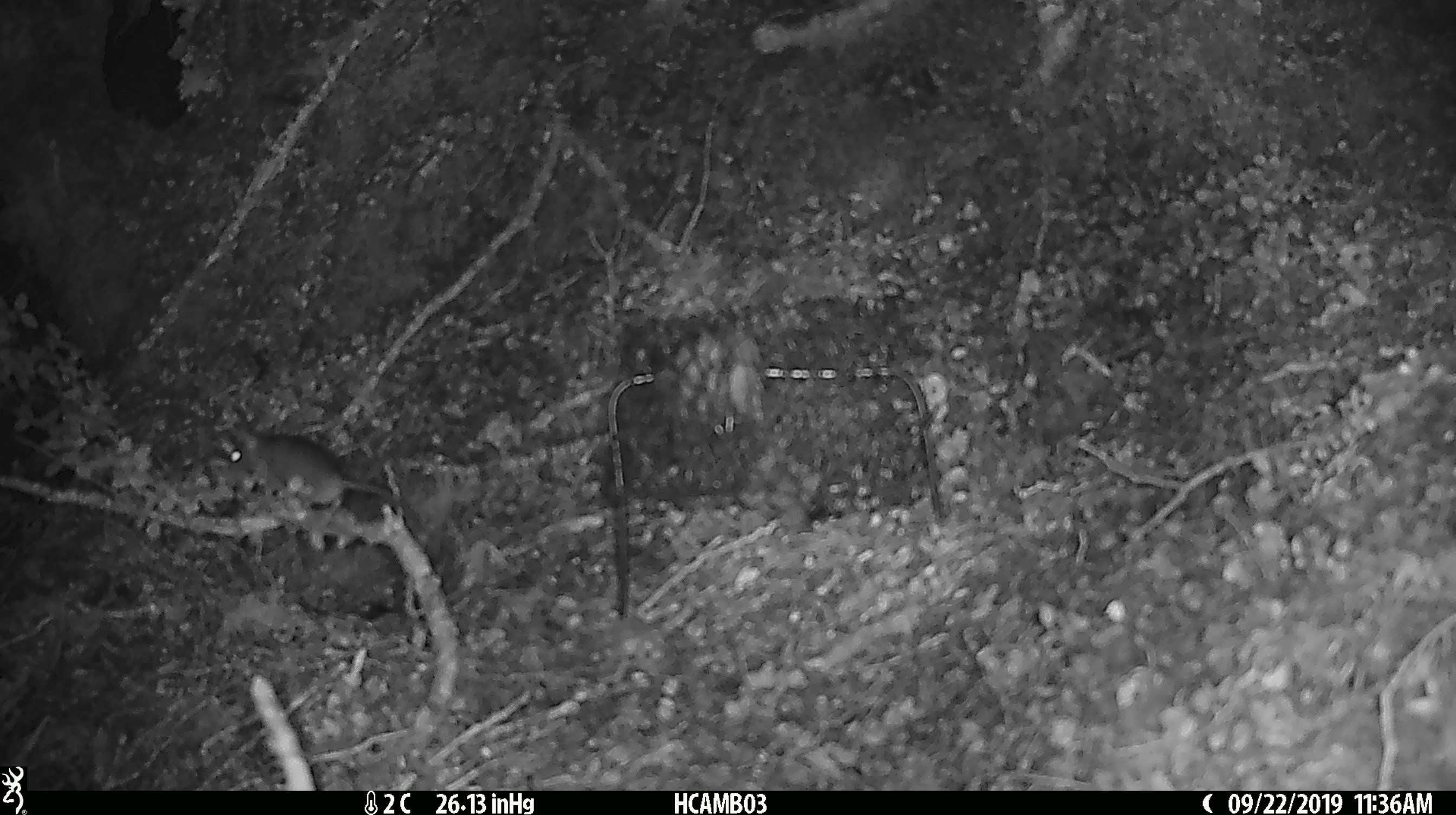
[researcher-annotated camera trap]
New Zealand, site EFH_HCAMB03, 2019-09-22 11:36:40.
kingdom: Animalia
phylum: Chordata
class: Mammalia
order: Rodentia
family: Muridae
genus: Mus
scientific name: Mus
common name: mouse